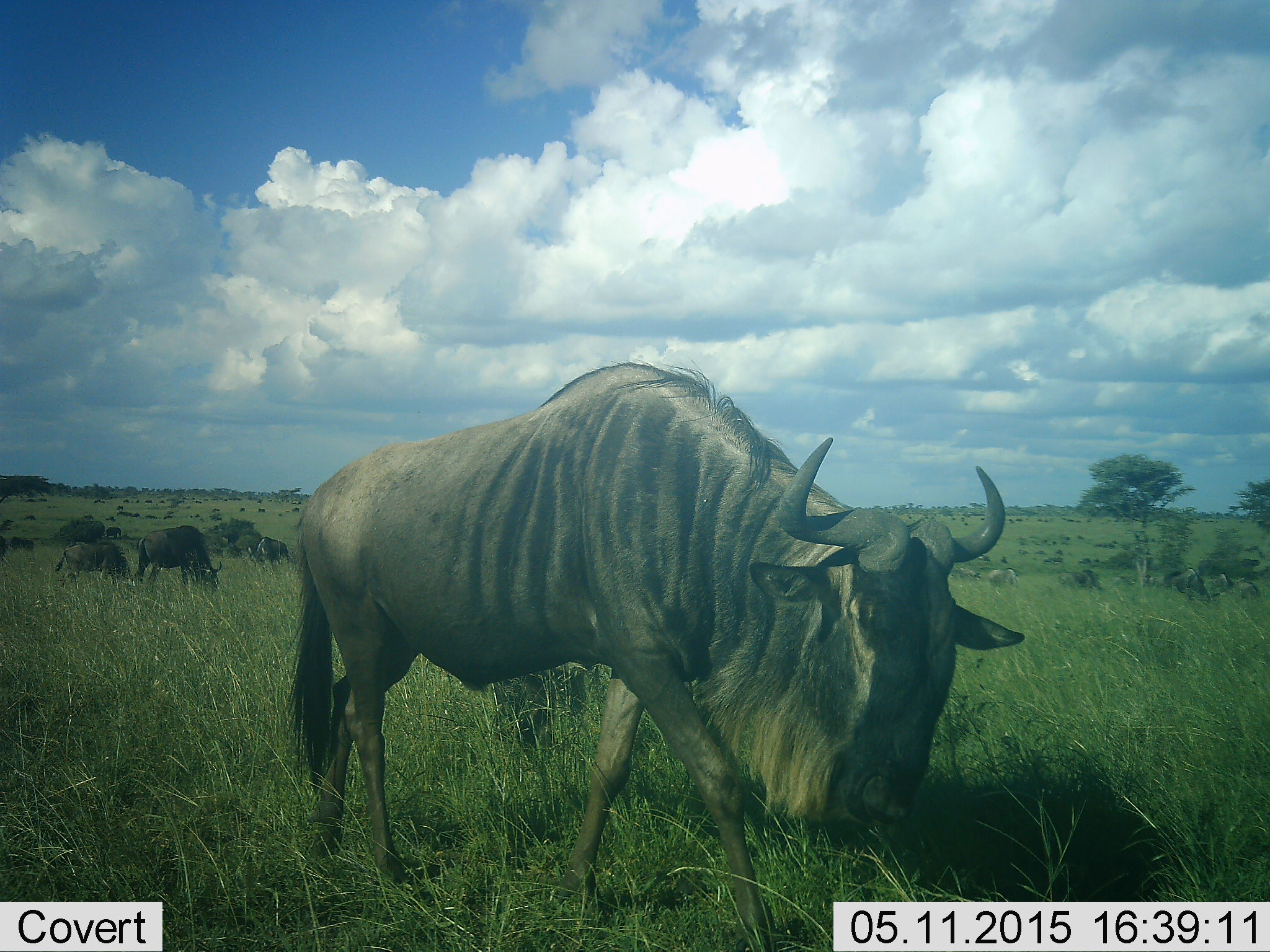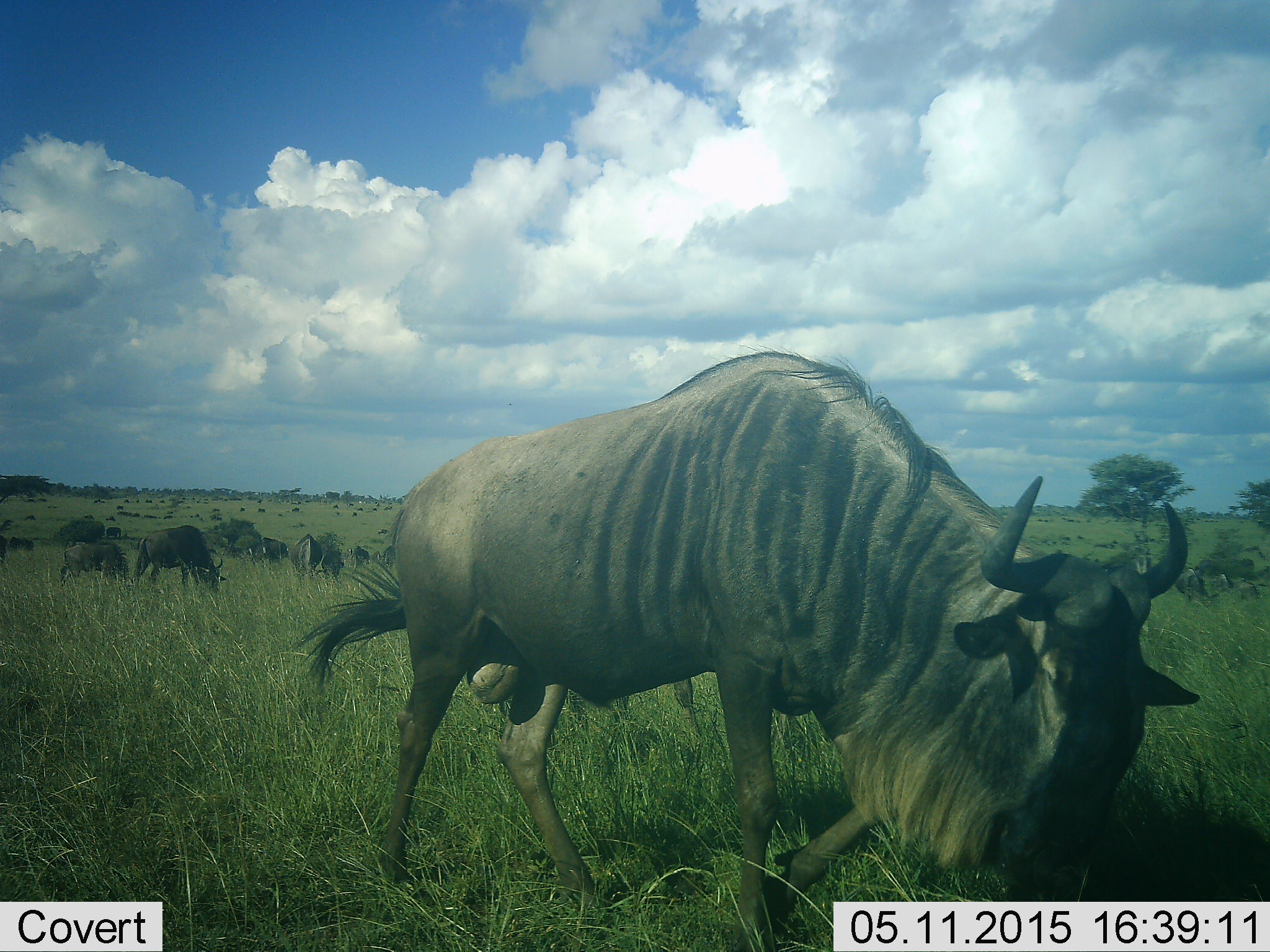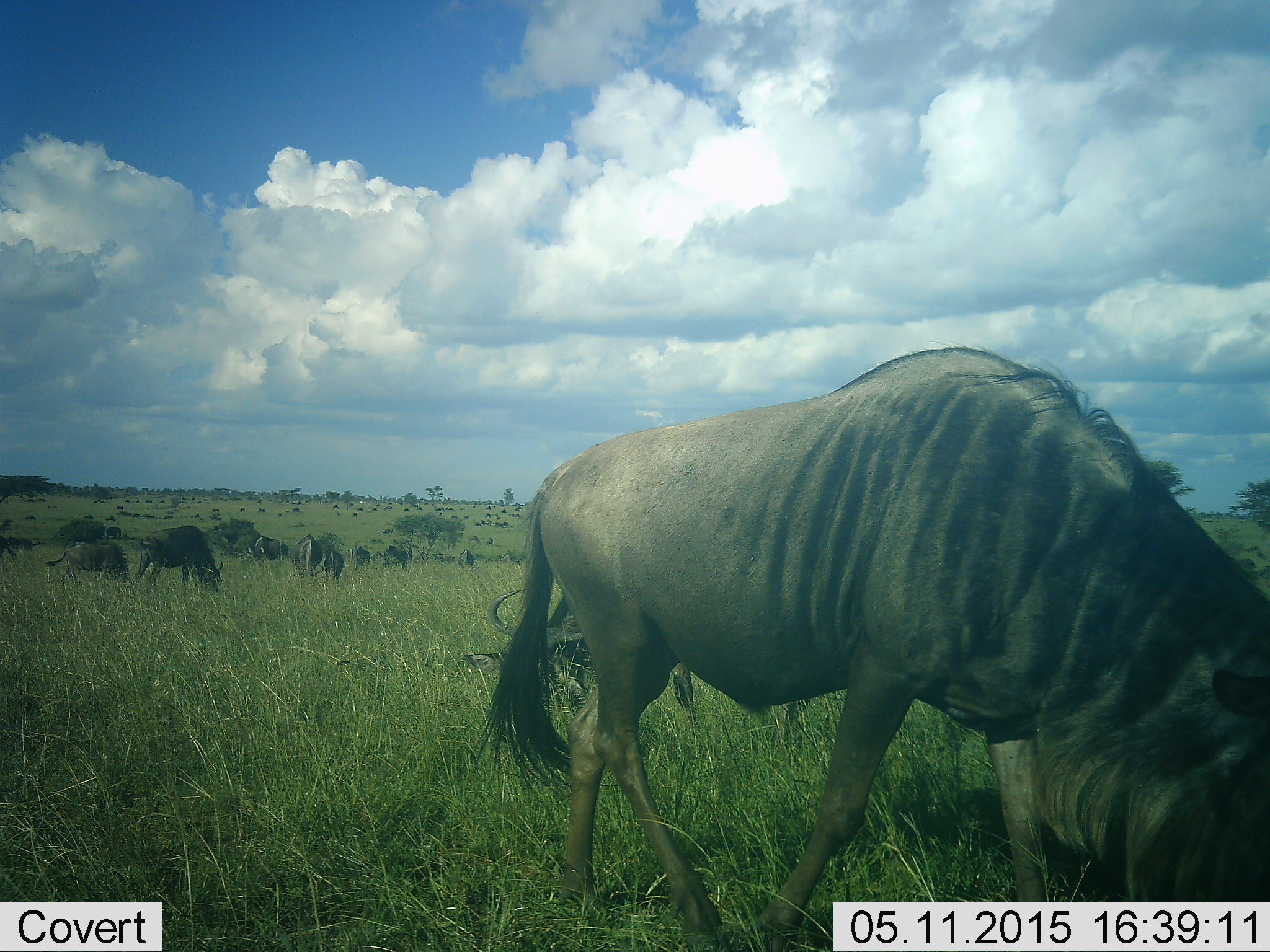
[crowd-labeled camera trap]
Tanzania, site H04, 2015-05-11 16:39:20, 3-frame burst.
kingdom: Animalia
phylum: Chordata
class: Mammalia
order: Artiodactyla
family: Bovidae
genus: Connochaetes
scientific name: Connochaetes taurinus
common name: blue wildebeest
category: wildebeest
Wildebeest (blue wildebeest) (Connochaetes taurinus), count 11-50. Behavior (volunteer vote fractions): standing 40%, resting 0%, moving 60%, interacting 0%. Young present (vote fraction): 0%. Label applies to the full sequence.